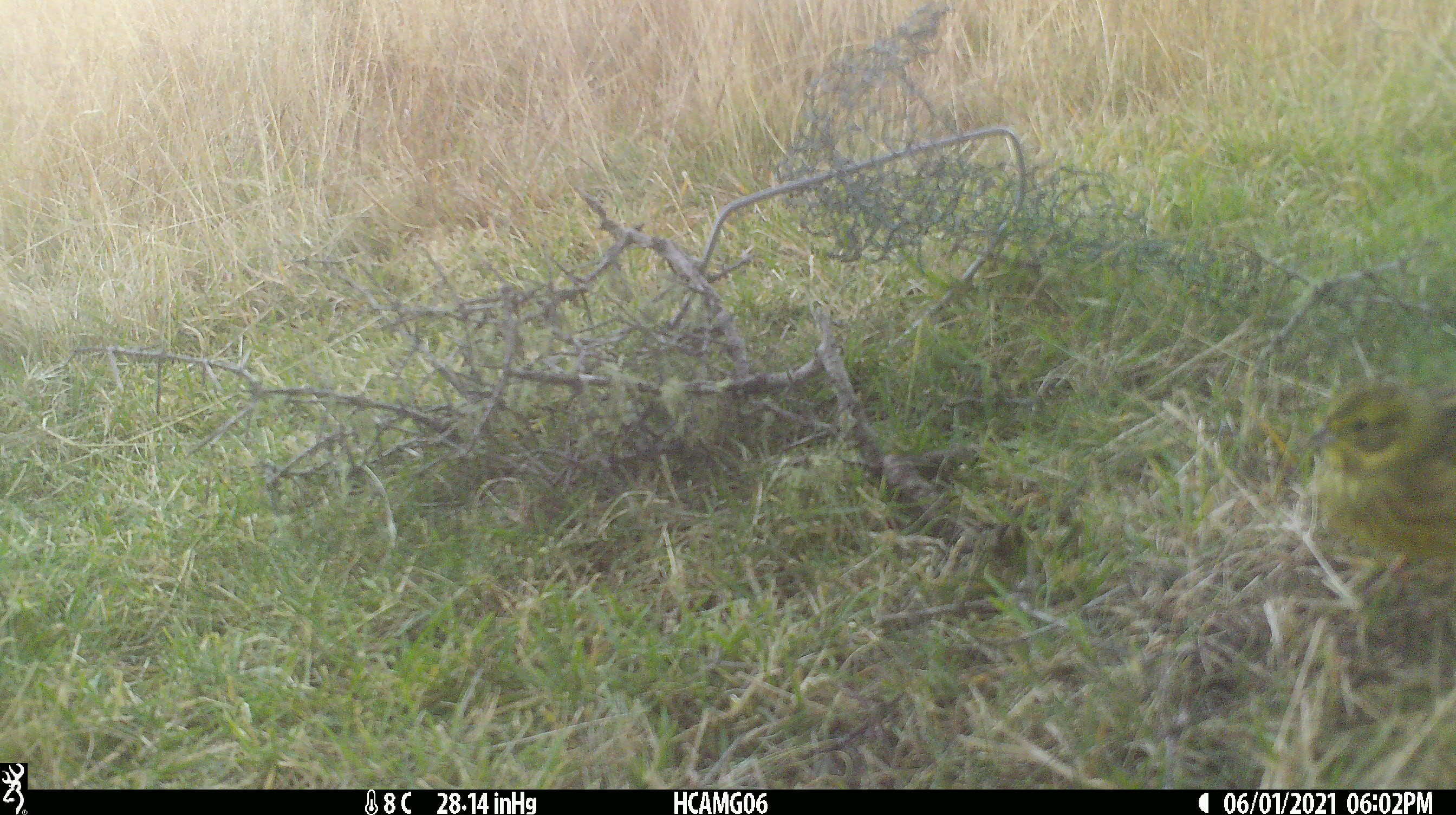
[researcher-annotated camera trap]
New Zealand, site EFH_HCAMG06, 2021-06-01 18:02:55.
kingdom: Animalia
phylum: Chordata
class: Aves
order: Passeriformes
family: Emberizidae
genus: Emberiza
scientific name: Emberiza citrinella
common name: yellowhammer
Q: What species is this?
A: Yellowhammer (Emberiza citrinella).